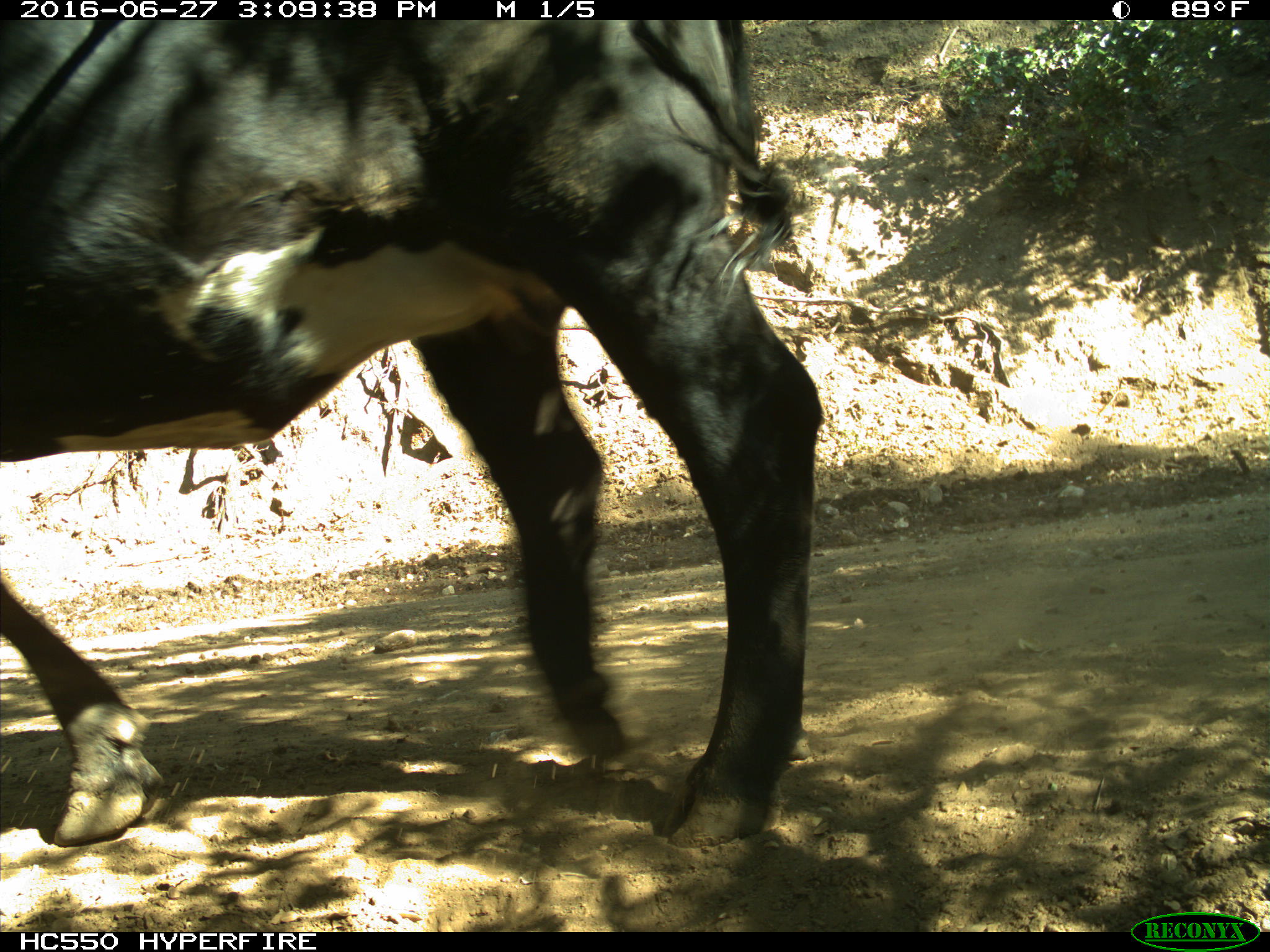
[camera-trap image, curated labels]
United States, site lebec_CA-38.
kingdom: Animalia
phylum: Chordata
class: Mammalia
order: Artiodactyla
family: Bovidae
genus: Bos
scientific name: Bos taurus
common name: domestic cow